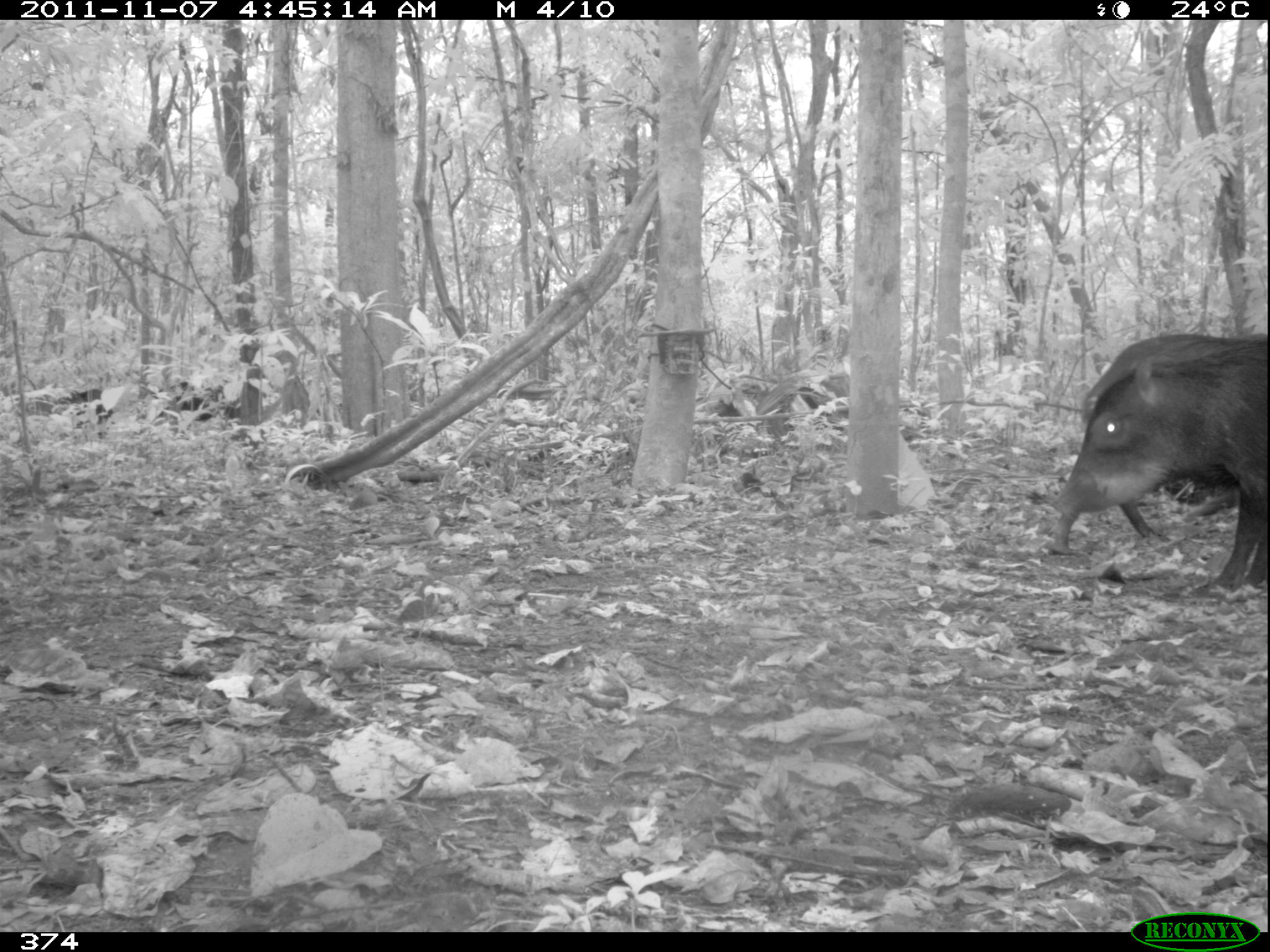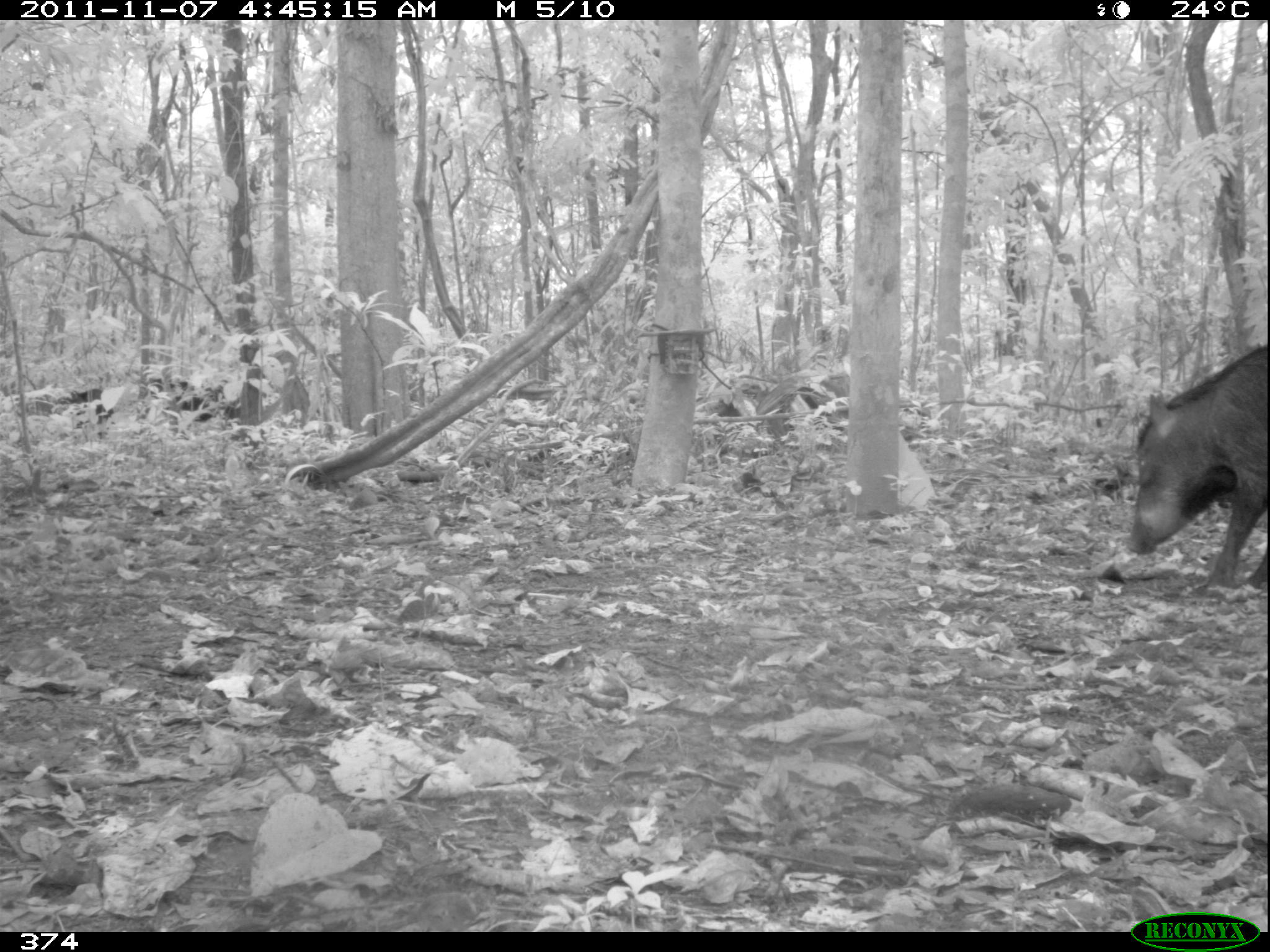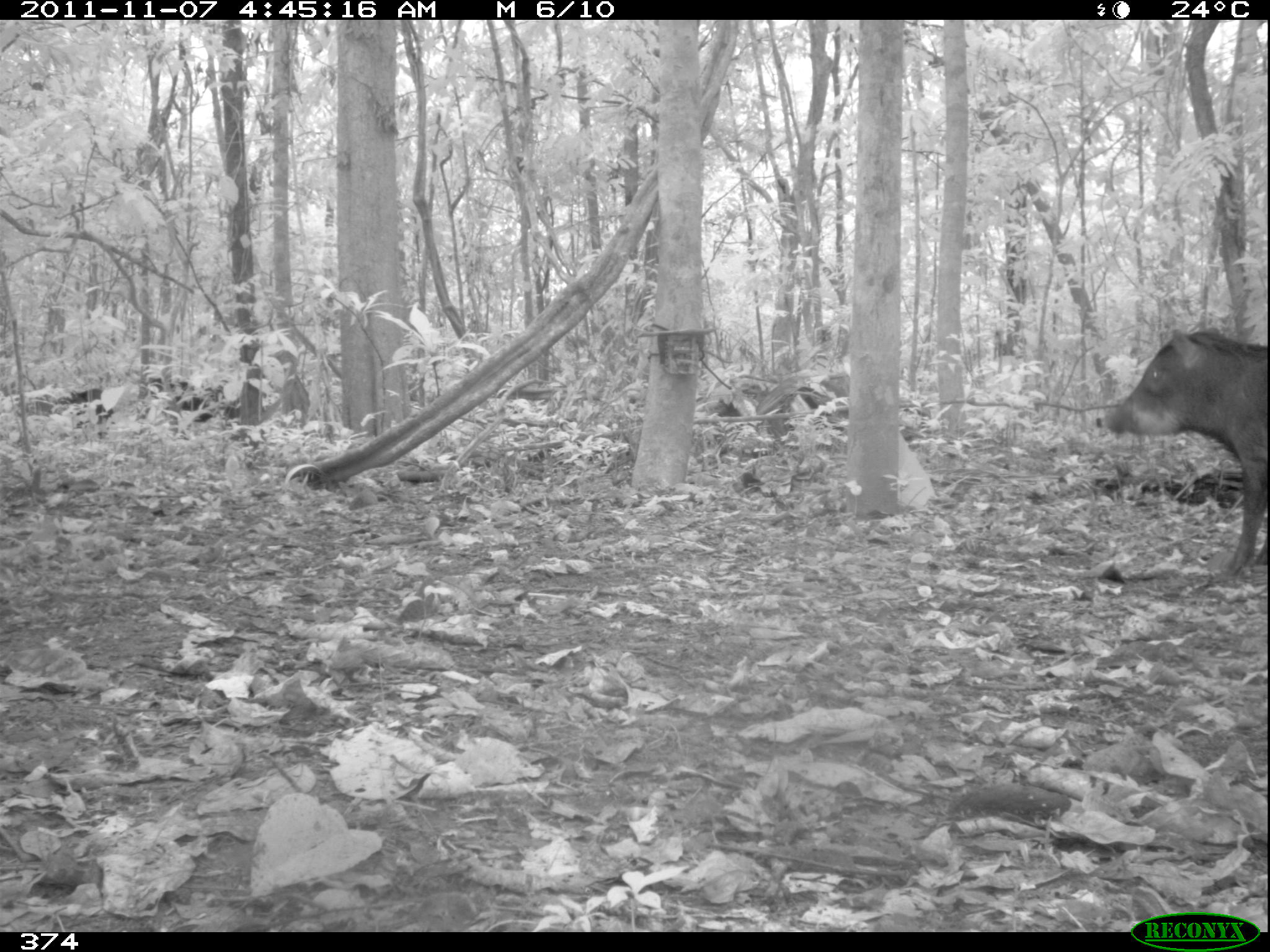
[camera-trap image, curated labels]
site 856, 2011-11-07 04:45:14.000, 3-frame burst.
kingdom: Animalia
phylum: Chordata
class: Mammalia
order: Artiodactyla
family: Tayassuidae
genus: Tayassu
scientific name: Tayassu pecari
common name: white-lipped peccary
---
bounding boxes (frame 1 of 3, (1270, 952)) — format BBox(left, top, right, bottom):
tayassu pecari: BBox(1045, 349, 1270, 592); BBox(1087, 331, 1270, 547); BBox(45, 380, 126, 431); BBox(154, 378, 228, 422)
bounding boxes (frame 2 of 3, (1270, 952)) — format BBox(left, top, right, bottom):
tayassu pecari: BBox(1126, 344, 1267, 595); BBox(138, 373, 231, 422); BBox(54, 387, 115, 425)